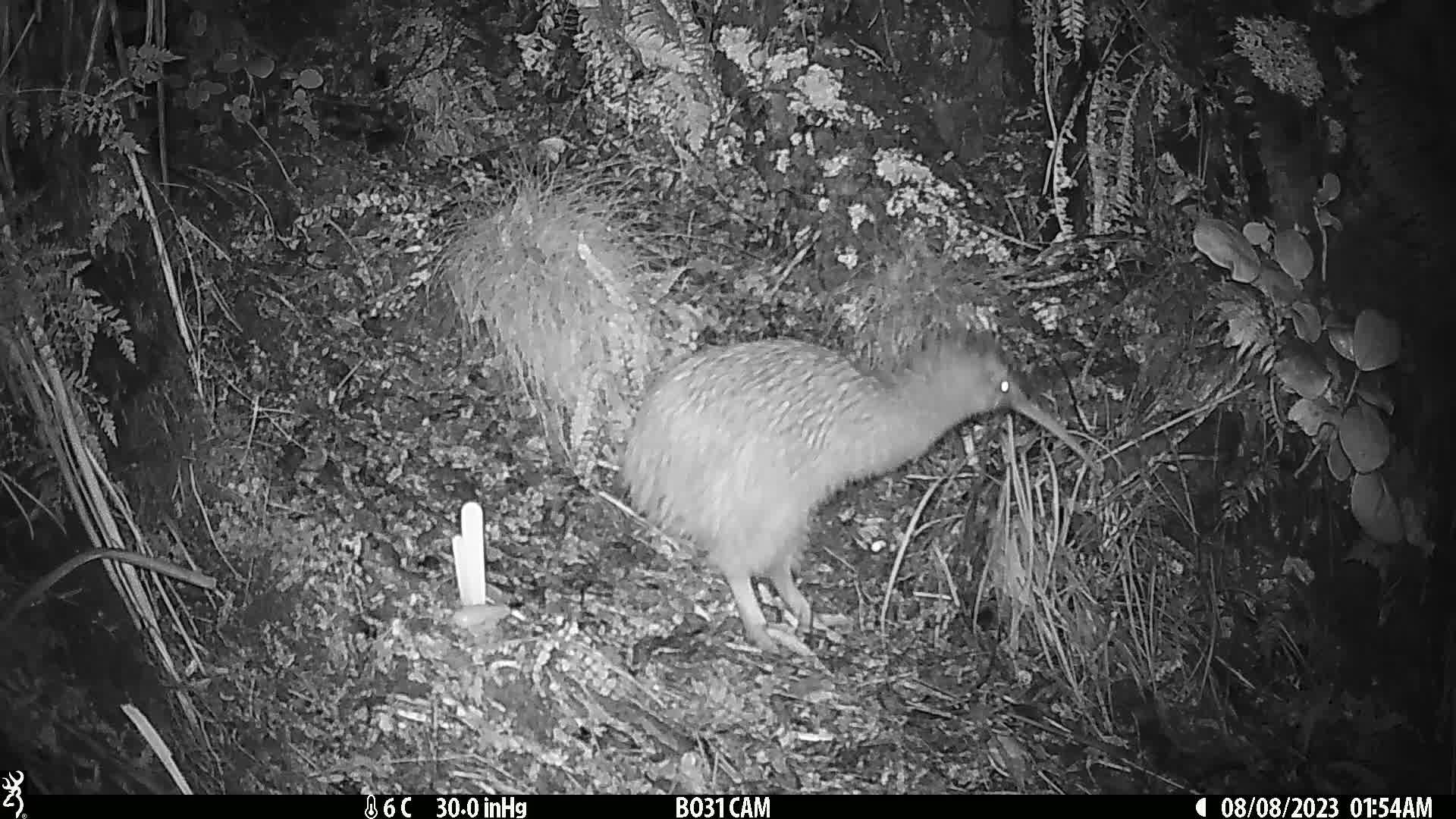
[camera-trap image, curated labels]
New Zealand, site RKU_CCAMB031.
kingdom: Animalia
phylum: Chordata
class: Aves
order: Apterygiformes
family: Apterygidae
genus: Apteryx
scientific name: Apteryx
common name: kiwi